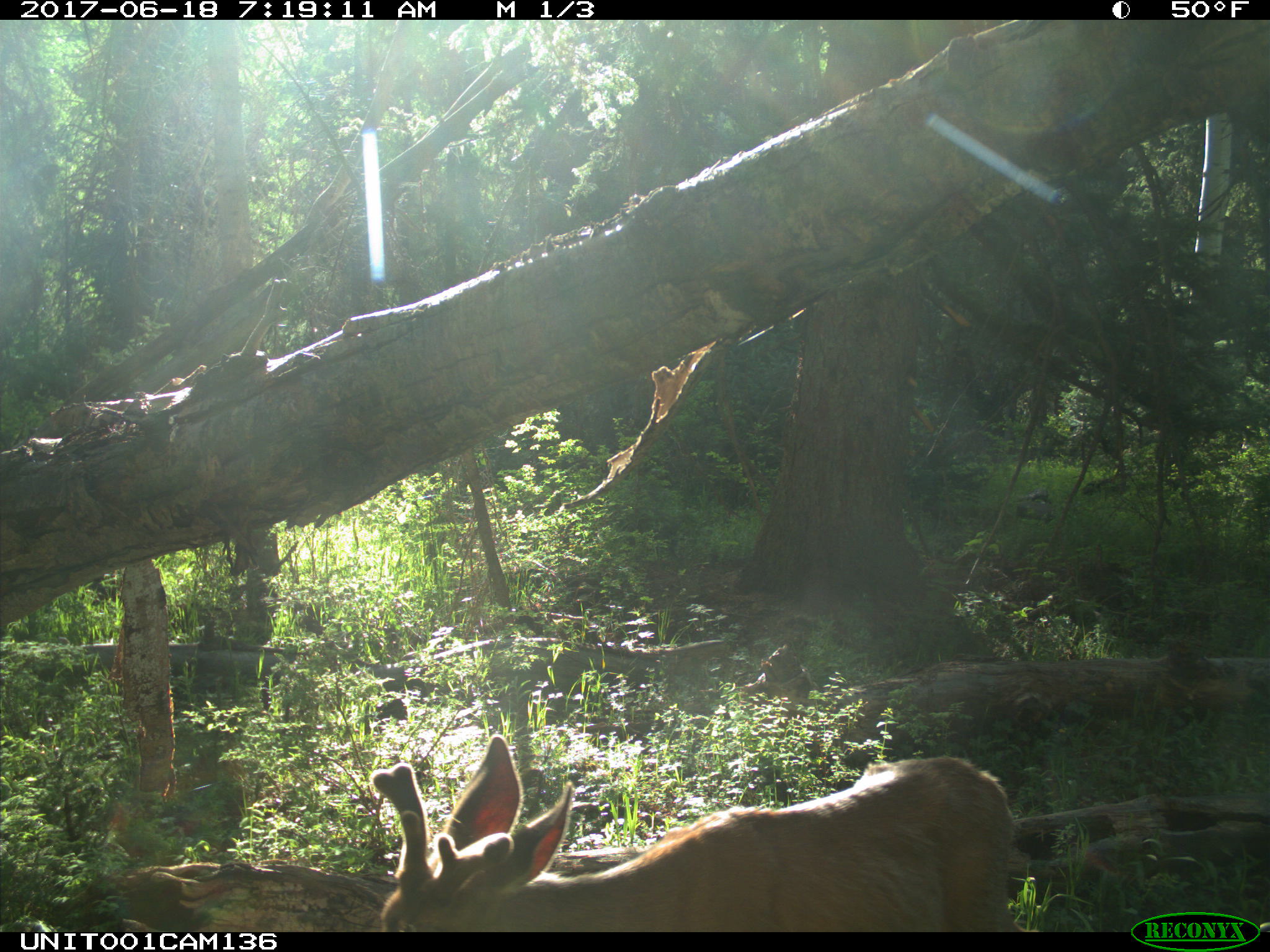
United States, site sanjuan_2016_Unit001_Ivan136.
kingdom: Animalia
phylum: Chordata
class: Mammalia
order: Artiodactyla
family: Cervidae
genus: Odocoileus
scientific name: Odocoileus hemionus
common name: mule deer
Odocoileus hemionus (mule deer).